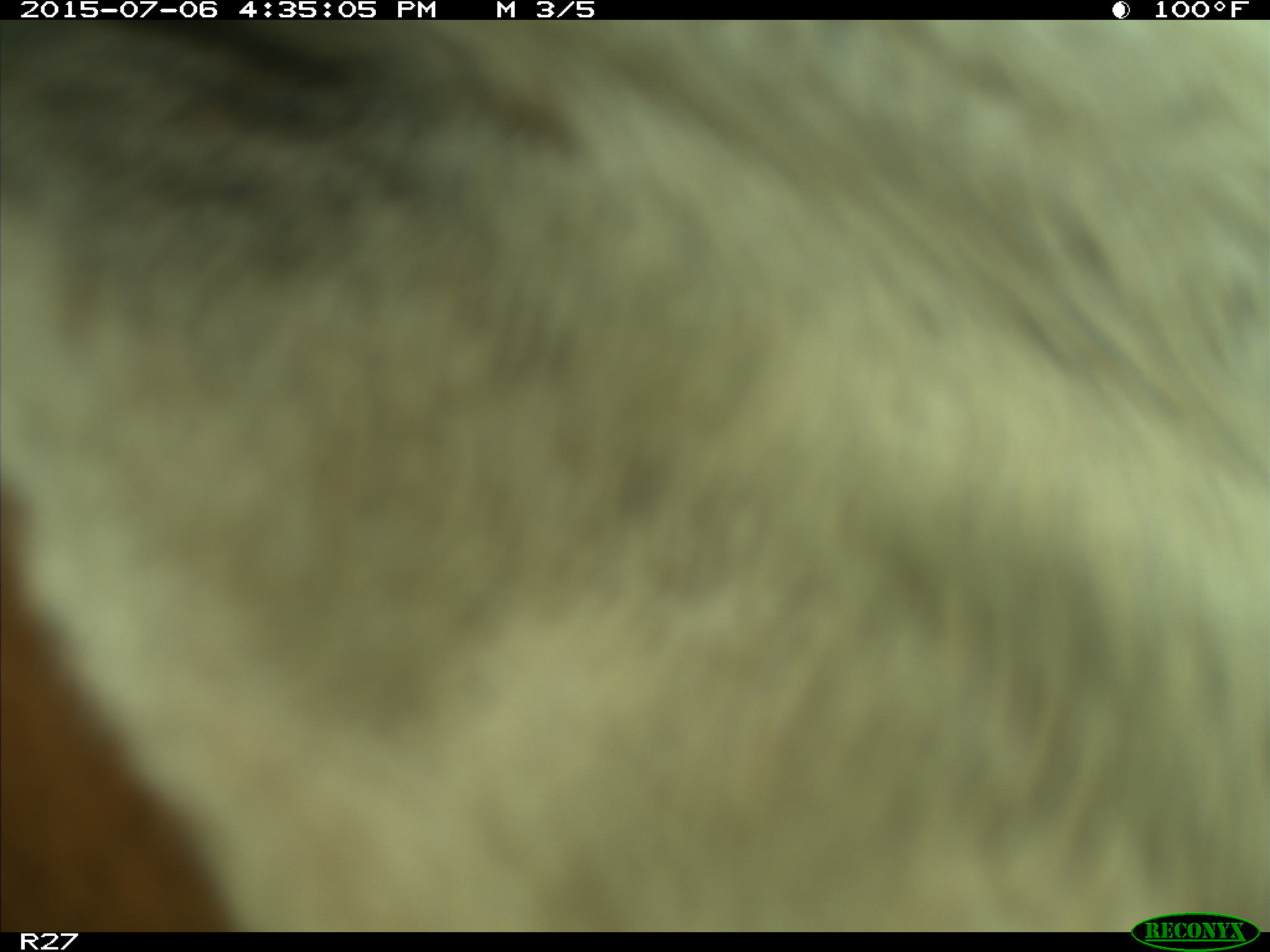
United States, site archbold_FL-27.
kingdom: Animalia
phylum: Chordata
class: Mammalia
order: Artiodactyla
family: Bovidae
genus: Bos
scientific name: Bos taurus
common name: domestic cow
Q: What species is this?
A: Bos taurus (domestic cow).